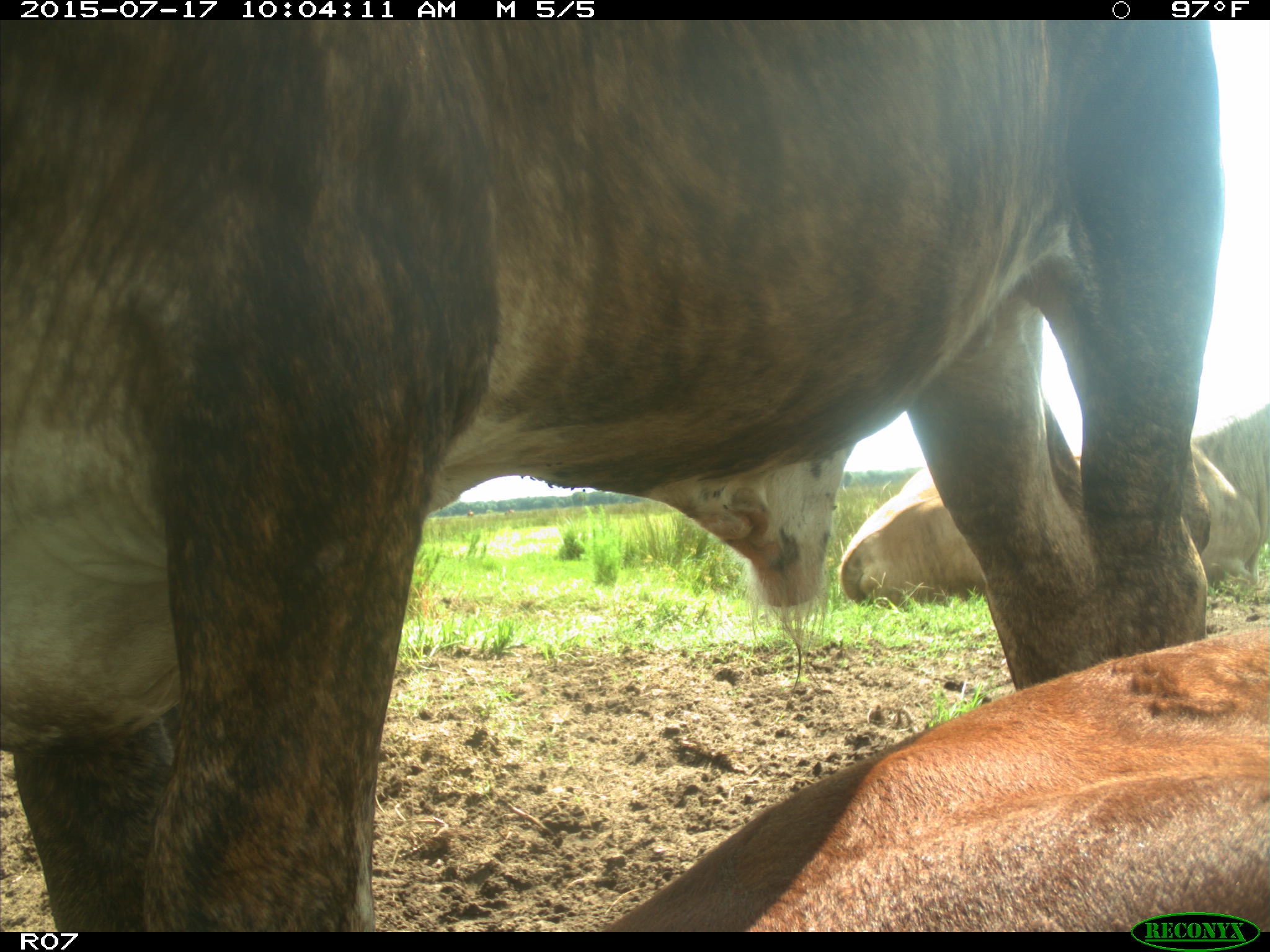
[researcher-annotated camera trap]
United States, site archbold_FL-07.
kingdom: Animalia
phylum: Chordata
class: Mammalia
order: Artiodactyla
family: Bovidae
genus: Bos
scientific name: Bos taurus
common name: domestic cow